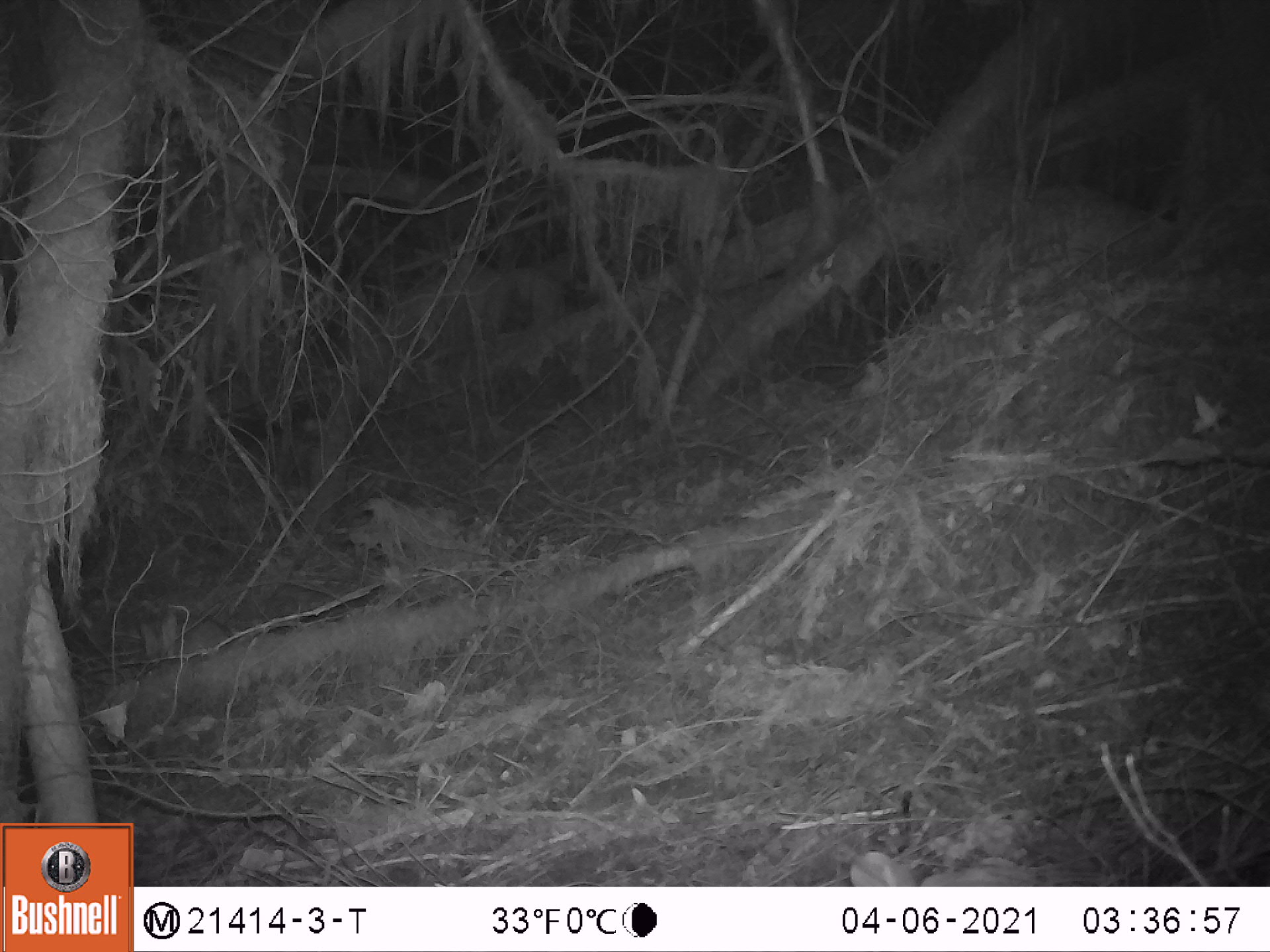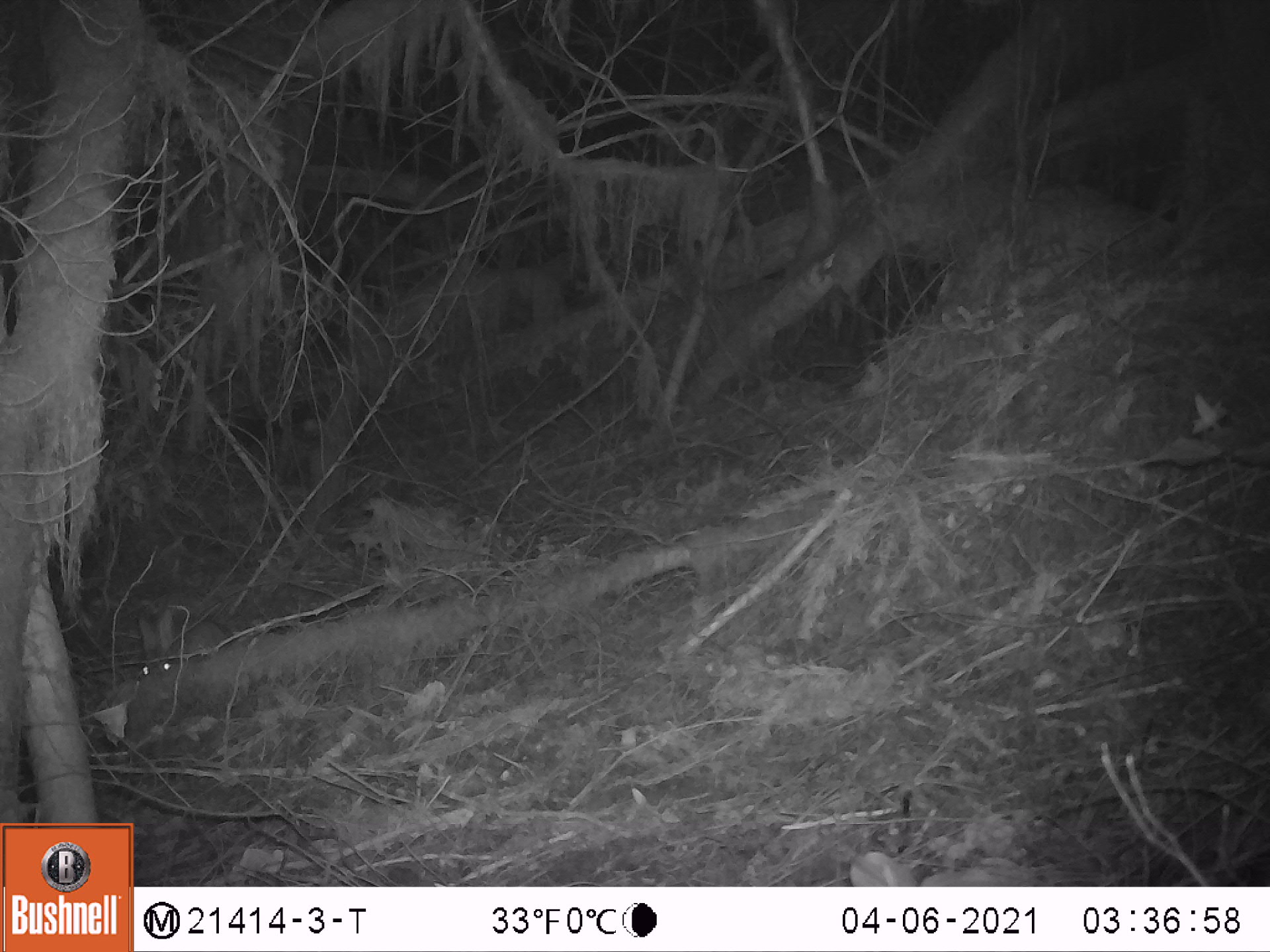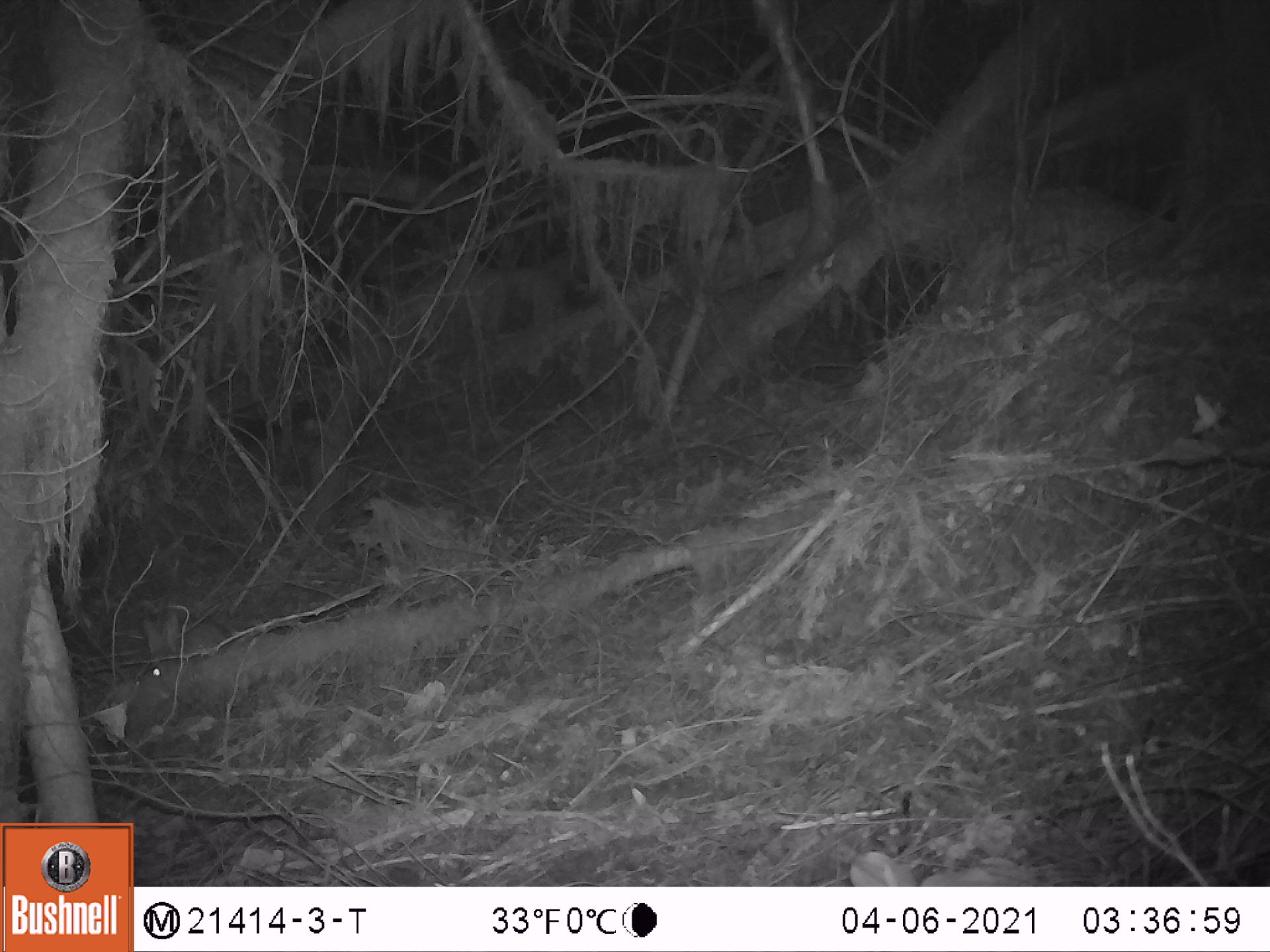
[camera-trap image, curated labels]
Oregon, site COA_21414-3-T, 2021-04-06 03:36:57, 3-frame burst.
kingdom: Animalia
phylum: Chordata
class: Mammalia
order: Lagomorpha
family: Leporidae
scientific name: Leporidae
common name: hares and rabbits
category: leporidae family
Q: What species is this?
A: Leporidae family (hares and rabbits) (Leporidae).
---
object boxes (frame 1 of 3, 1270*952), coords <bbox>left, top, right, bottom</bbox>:
leporidae family: <bbox>125, 593, 254, 701</bbox>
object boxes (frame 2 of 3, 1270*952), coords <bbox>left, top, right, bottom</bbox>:
leporidae family: <bbox>108, 586, 268, 706</bbox>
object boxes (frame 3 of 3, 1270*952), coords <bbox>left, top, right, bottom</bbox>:
leporidae family: <bbox>110, 586, 255, 705</bbox>